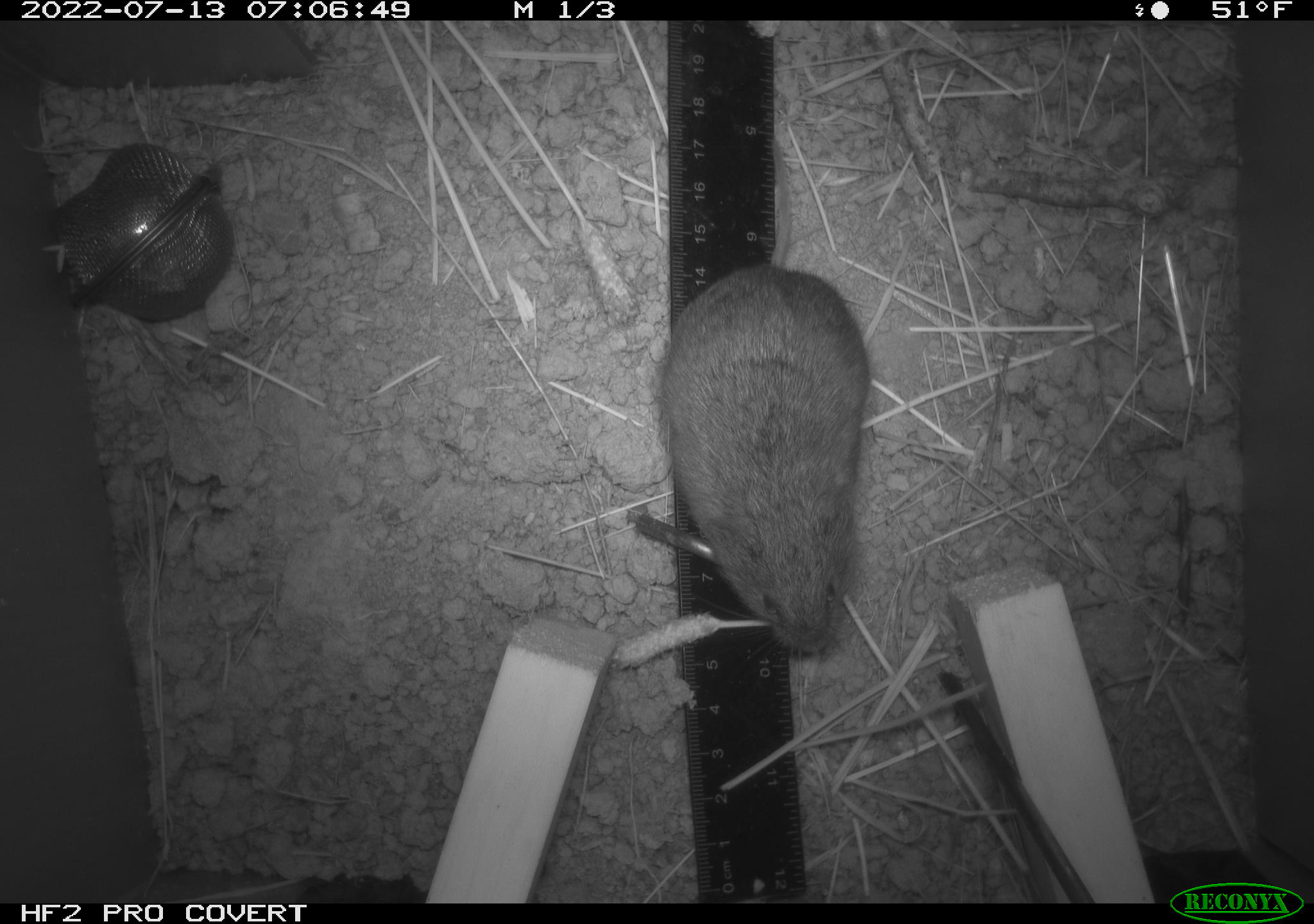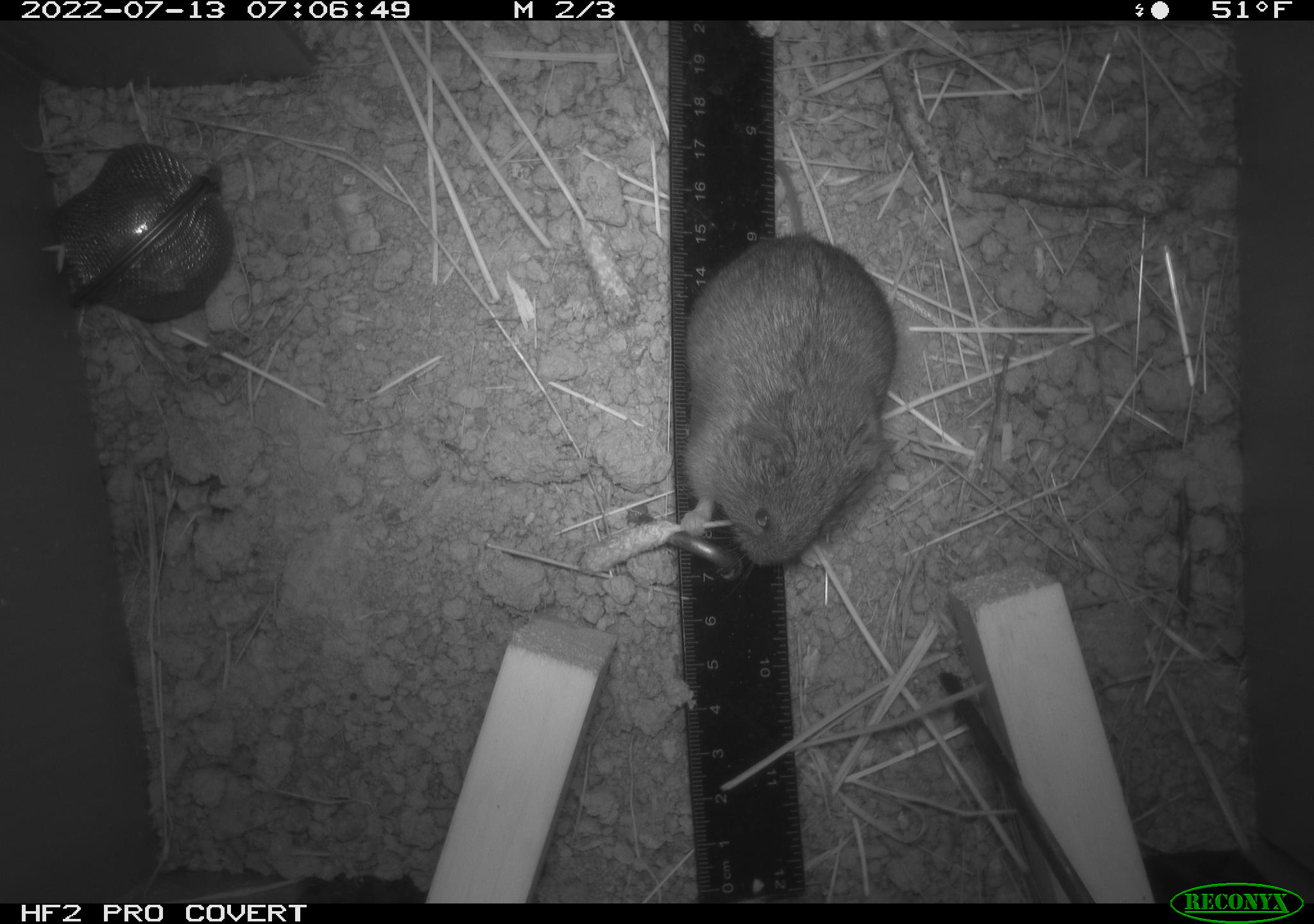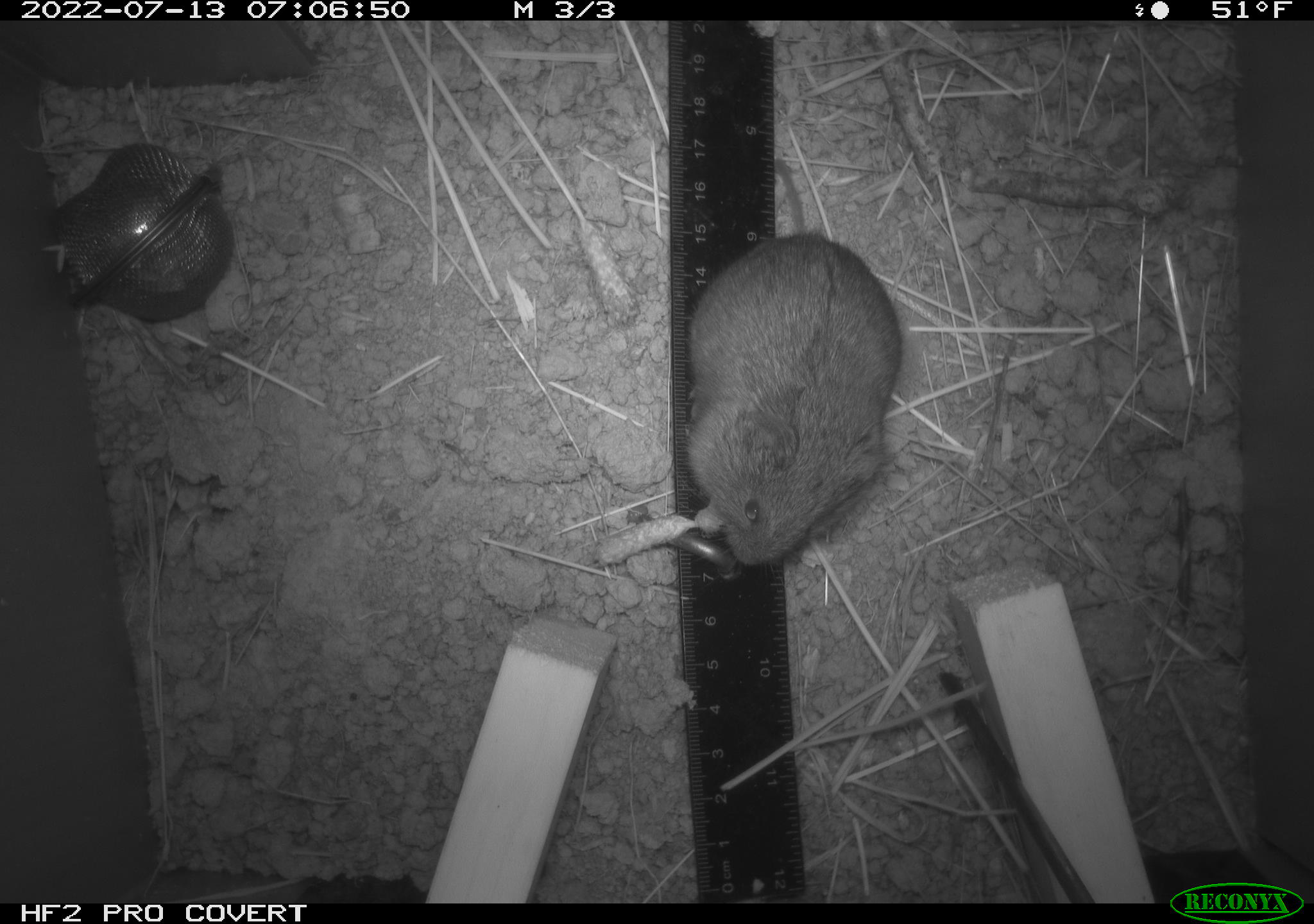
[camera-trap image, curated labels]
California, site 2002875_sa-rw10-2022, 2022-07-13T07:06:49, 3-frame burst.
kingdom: Animalia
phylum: Chordata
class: Mammalia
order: Rodentia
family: Cricetidae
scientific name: Arvicolinae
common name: voles, lemmings, and muskrats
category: arvicolinae subfamily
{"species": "arvicolinae subfamily (voles, lemmings, and muskrats) (Arvicolinae)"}